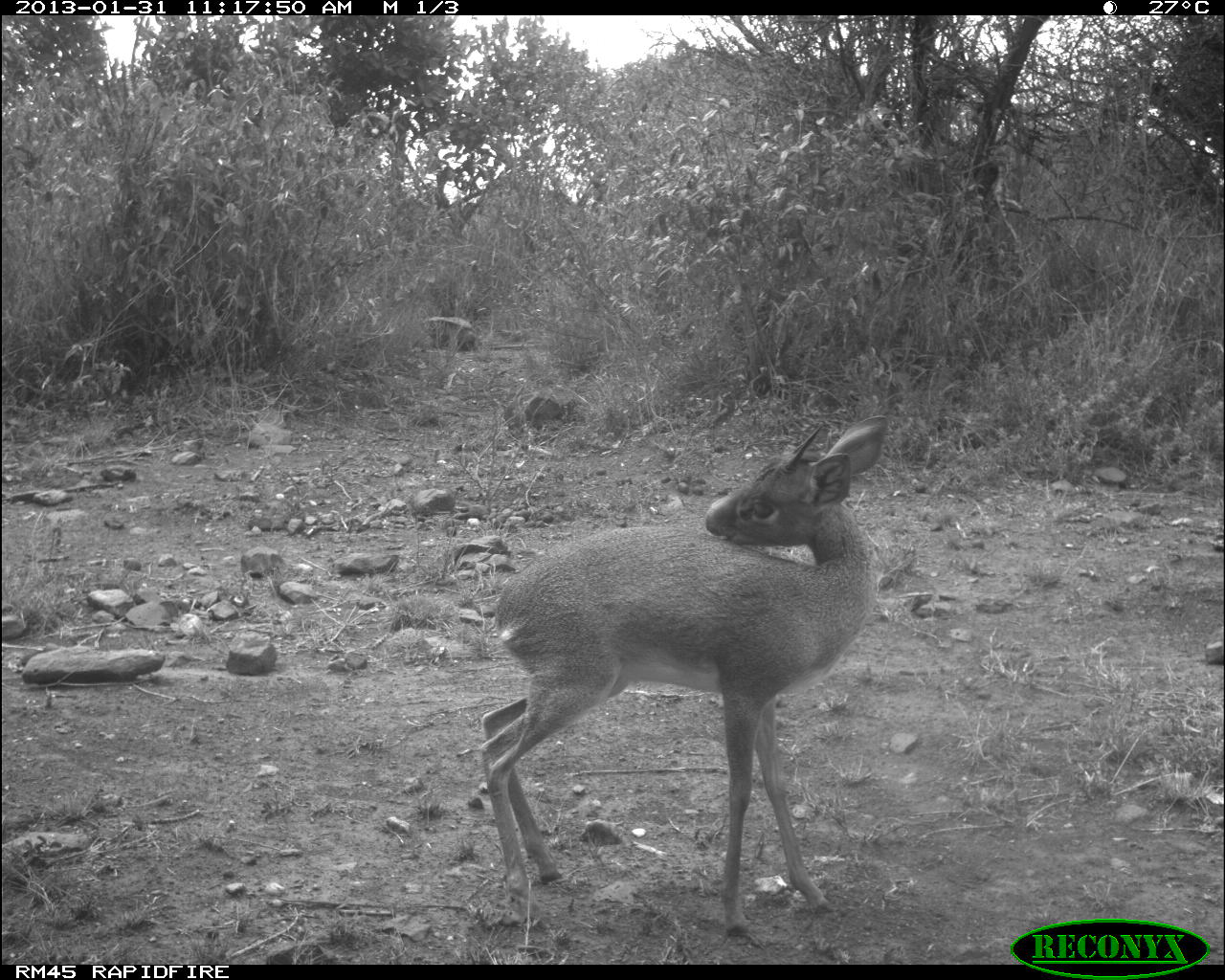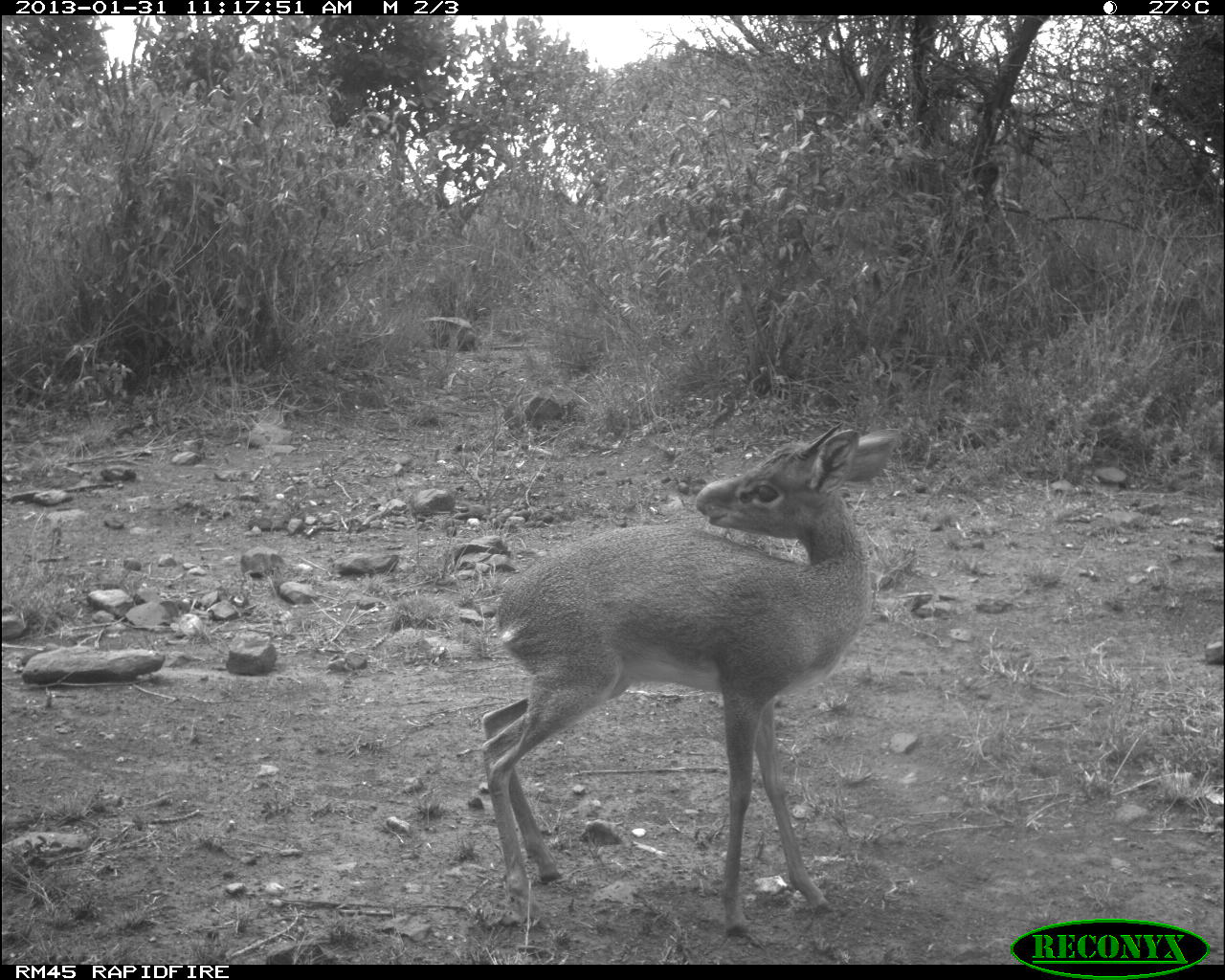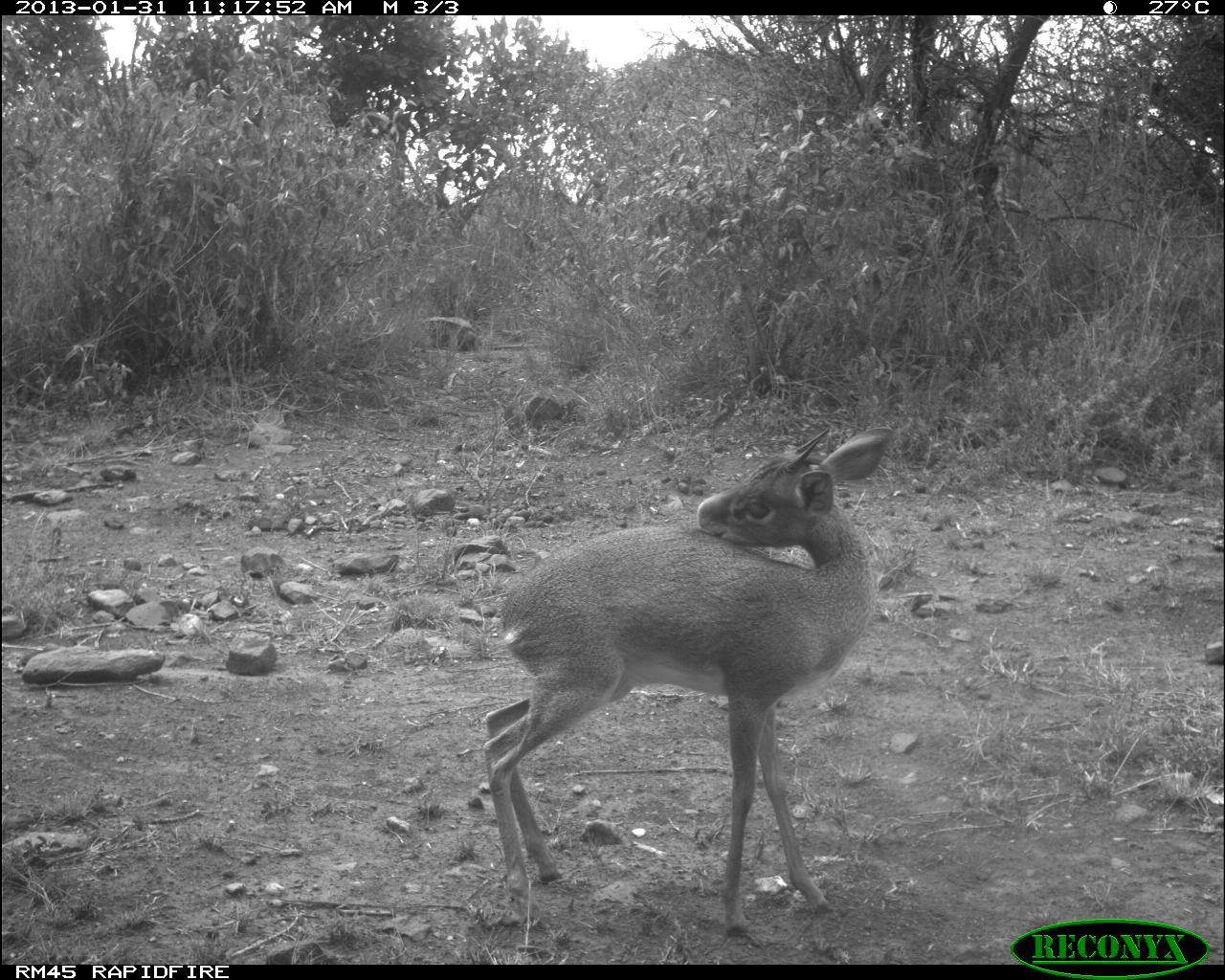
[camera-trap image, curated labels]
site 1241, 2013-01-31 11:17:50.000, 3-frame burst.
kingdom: Animalia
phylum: Chordata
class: Mammalia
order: Artiodactyla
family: Bovidae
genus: Madoqua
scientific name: Madoqua guentheri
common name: günther's dik-dik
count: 1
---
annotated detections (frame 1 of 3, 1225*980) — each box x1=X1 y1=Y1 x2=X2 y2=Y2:
madoqua guentheri: x1=475 y1=411 x2=889 y2=950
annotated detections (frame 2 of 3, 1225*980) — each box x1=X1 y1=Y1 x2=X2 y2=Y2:
madoqua guentheri: x1=475 y1=424 x2=904 y2=935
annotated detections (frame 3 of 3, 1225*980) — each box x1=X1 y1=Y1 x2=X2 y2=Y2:
madoqua guentheri: x1=481 y1=422 x2=898 y2=941